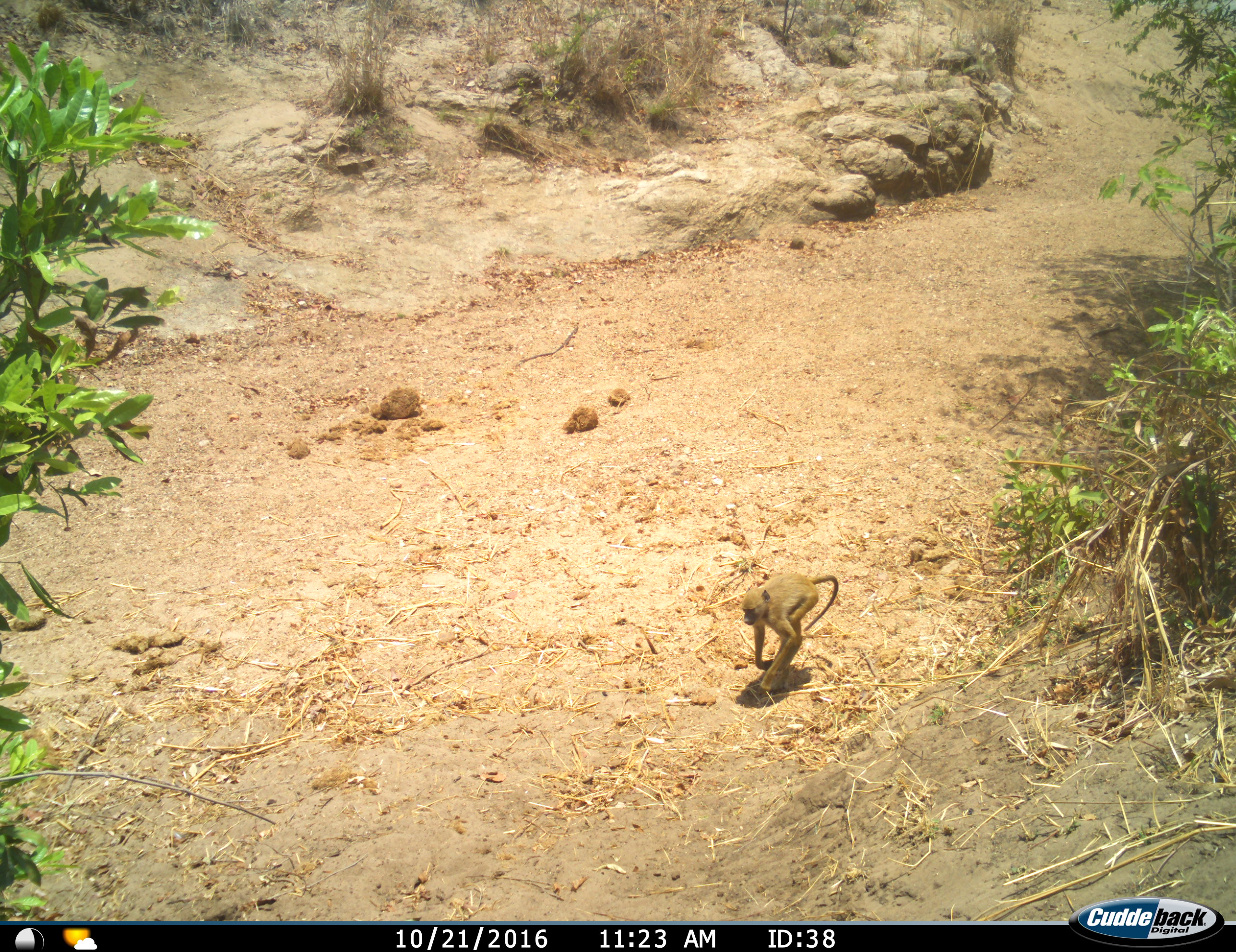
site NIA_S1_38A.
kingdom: Animalia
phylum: Chordata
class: Mammalia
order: Primates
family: Cercopithecidae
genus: Papio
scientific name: Papio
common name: baboon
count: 1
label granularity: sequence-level